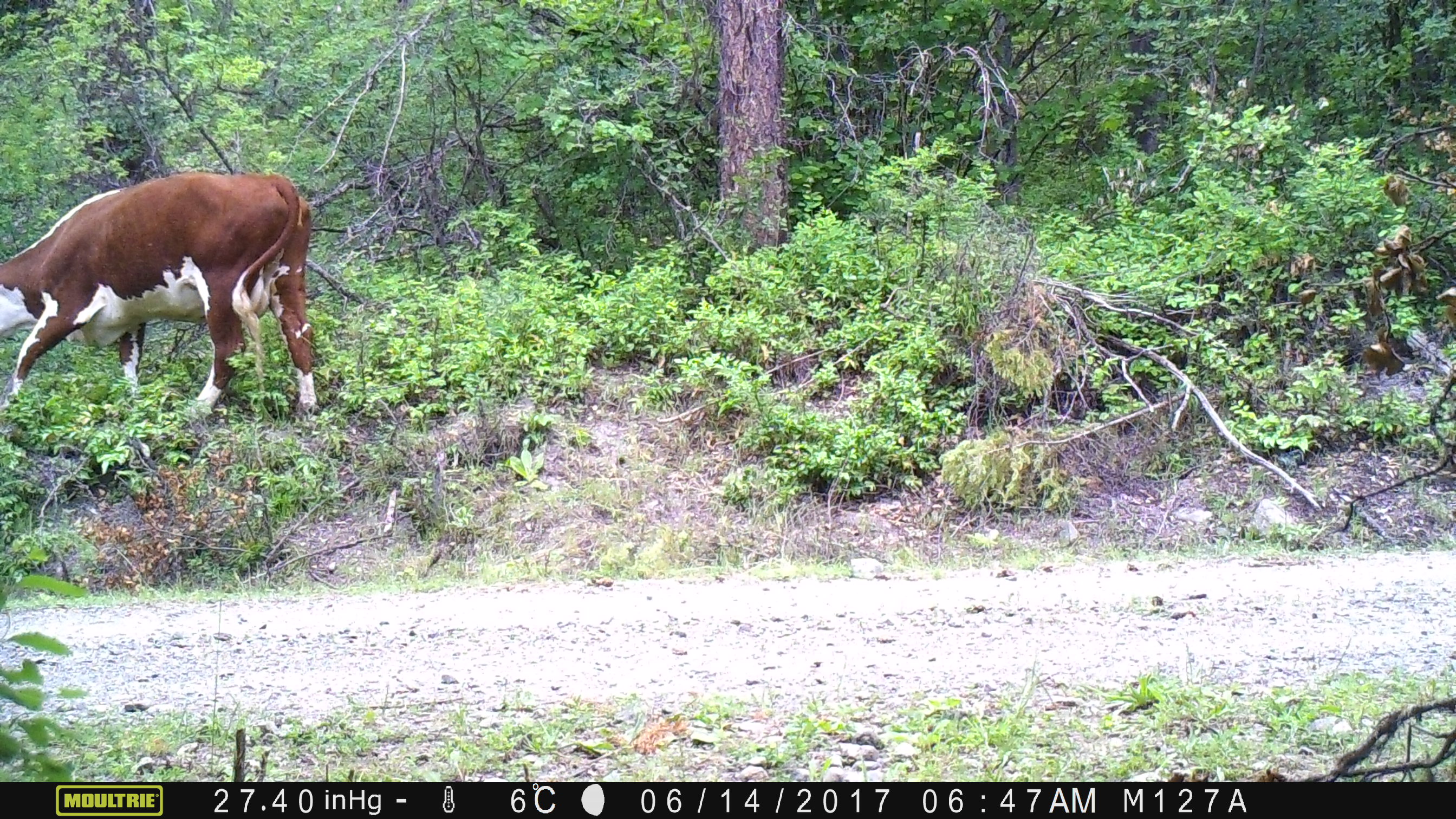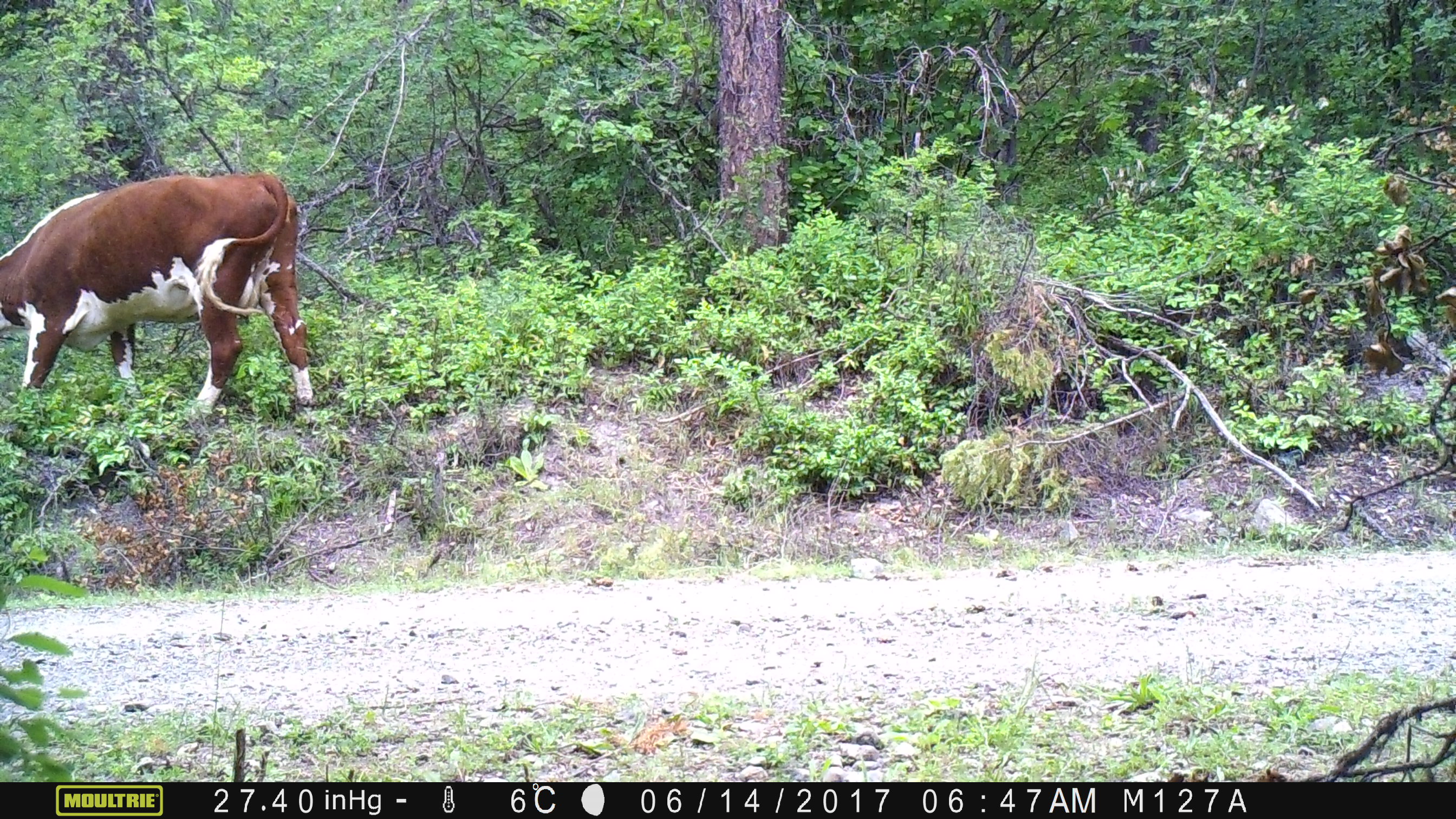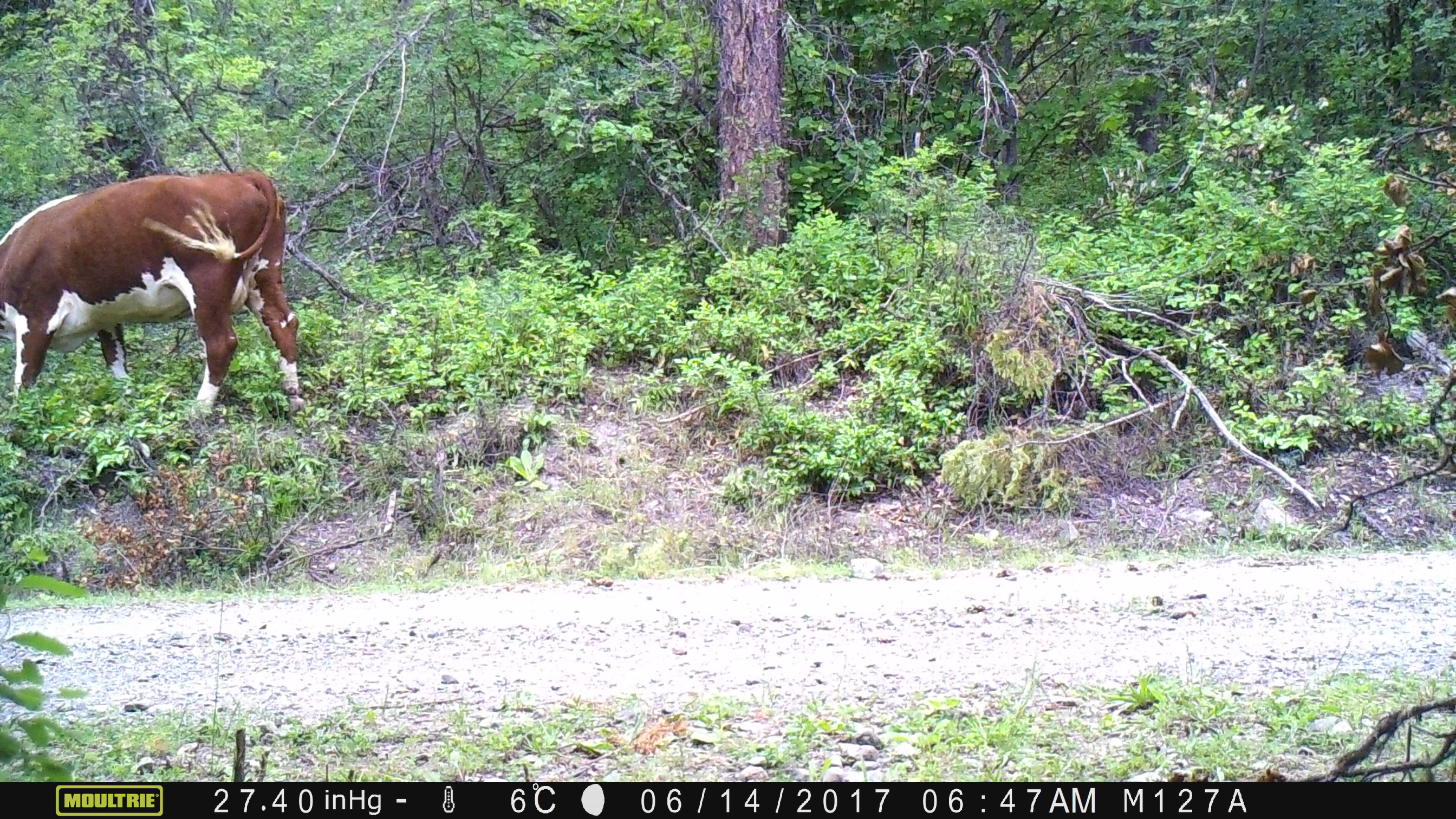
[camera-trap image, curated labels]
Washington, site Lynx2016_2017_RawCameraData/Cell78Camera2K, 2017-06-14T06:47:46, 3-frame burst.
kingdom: Animalia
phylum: Chordata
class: Mammalia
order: Artiodactyla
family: Bovidae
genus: Bos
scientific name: Bos taurus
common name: domestic cattle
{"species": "domestic cattle (Bos taurus)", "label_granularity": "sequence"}